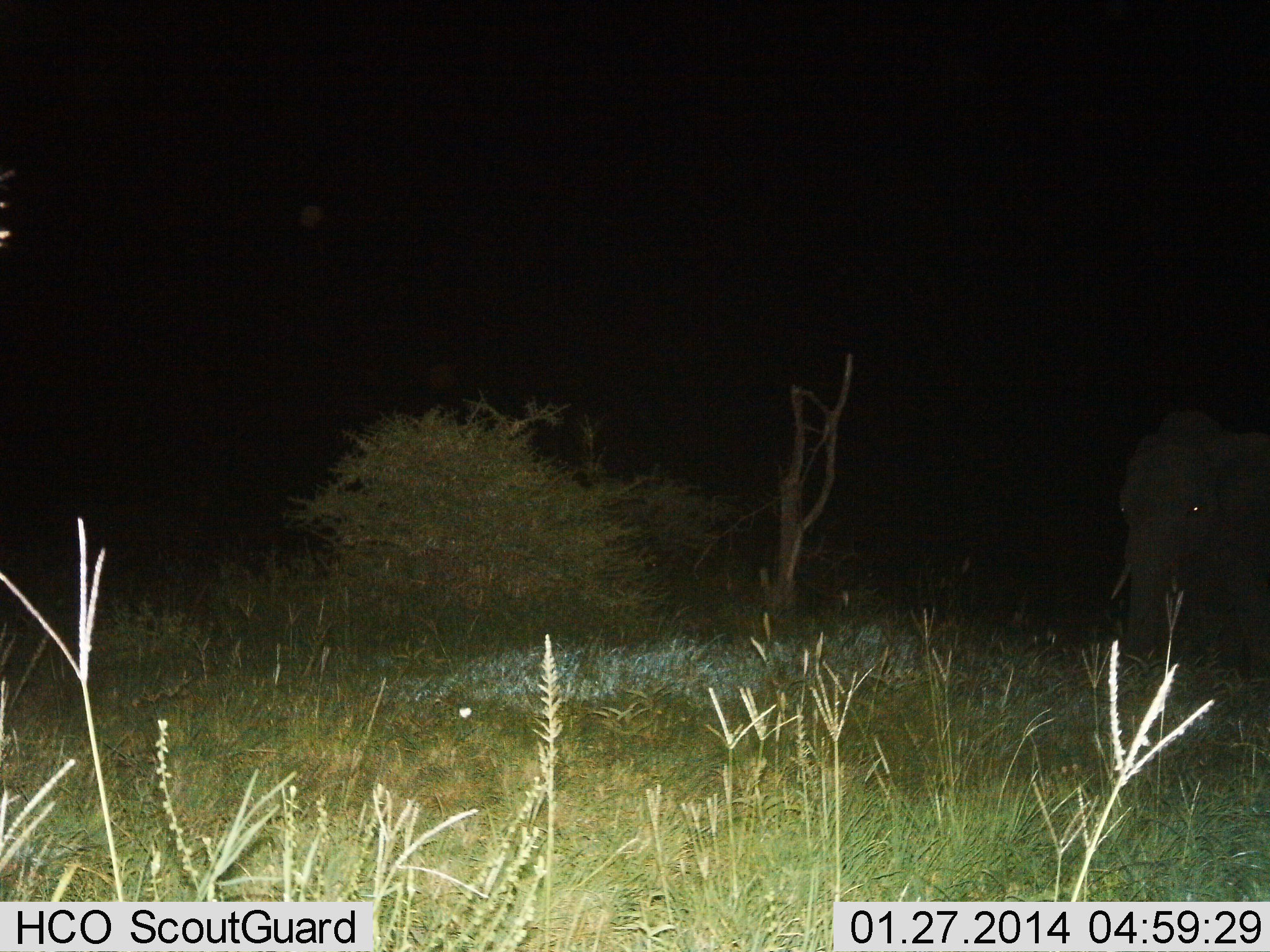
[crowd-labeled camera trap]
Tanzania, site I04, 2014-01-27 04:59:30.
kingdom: Animalia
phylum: Chordata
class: Mammalia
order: Proboscidea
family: Elephantidae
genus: Loxodonta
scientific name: Loxodonta africana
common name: african bush elephant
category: elephant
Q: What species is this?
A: Elephant (african bush elephant) (Loxodonta africana).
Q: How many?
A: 1.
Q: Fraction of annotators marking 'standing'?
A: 80%.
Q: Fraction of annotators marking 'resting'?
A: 10%.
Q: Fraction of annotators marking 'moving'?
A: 20%.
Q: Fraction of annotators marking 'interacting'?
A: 0%.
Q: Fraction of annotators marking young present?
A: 0%.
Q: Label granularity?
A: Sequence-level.